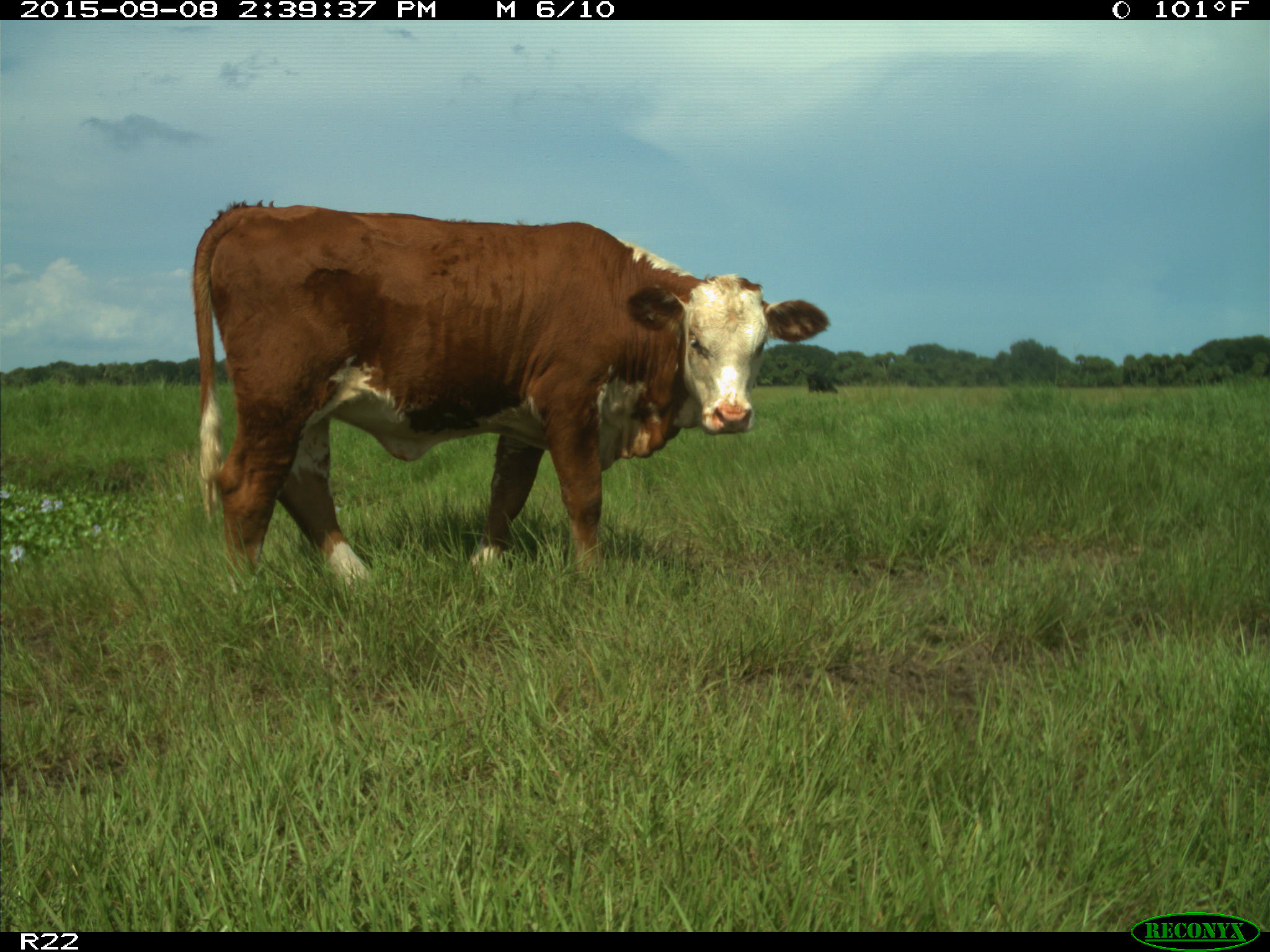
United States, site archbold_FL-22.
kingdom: Animalia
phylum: Chordata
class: Mammalia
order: Artiodactyla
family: Bovidae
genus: Bos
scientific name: Bos taurus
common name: domestic cow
Bos taurus (domestic cow).